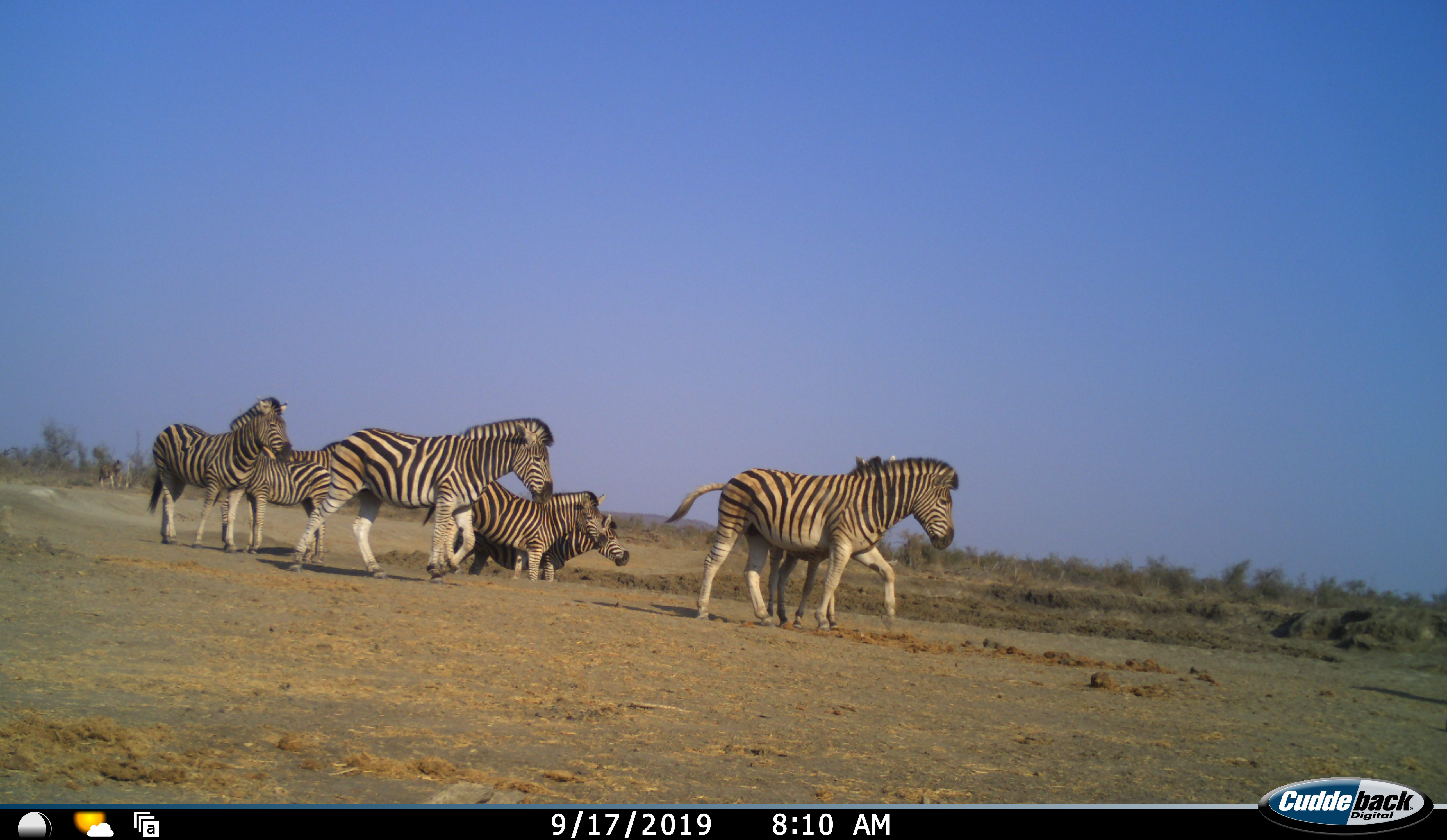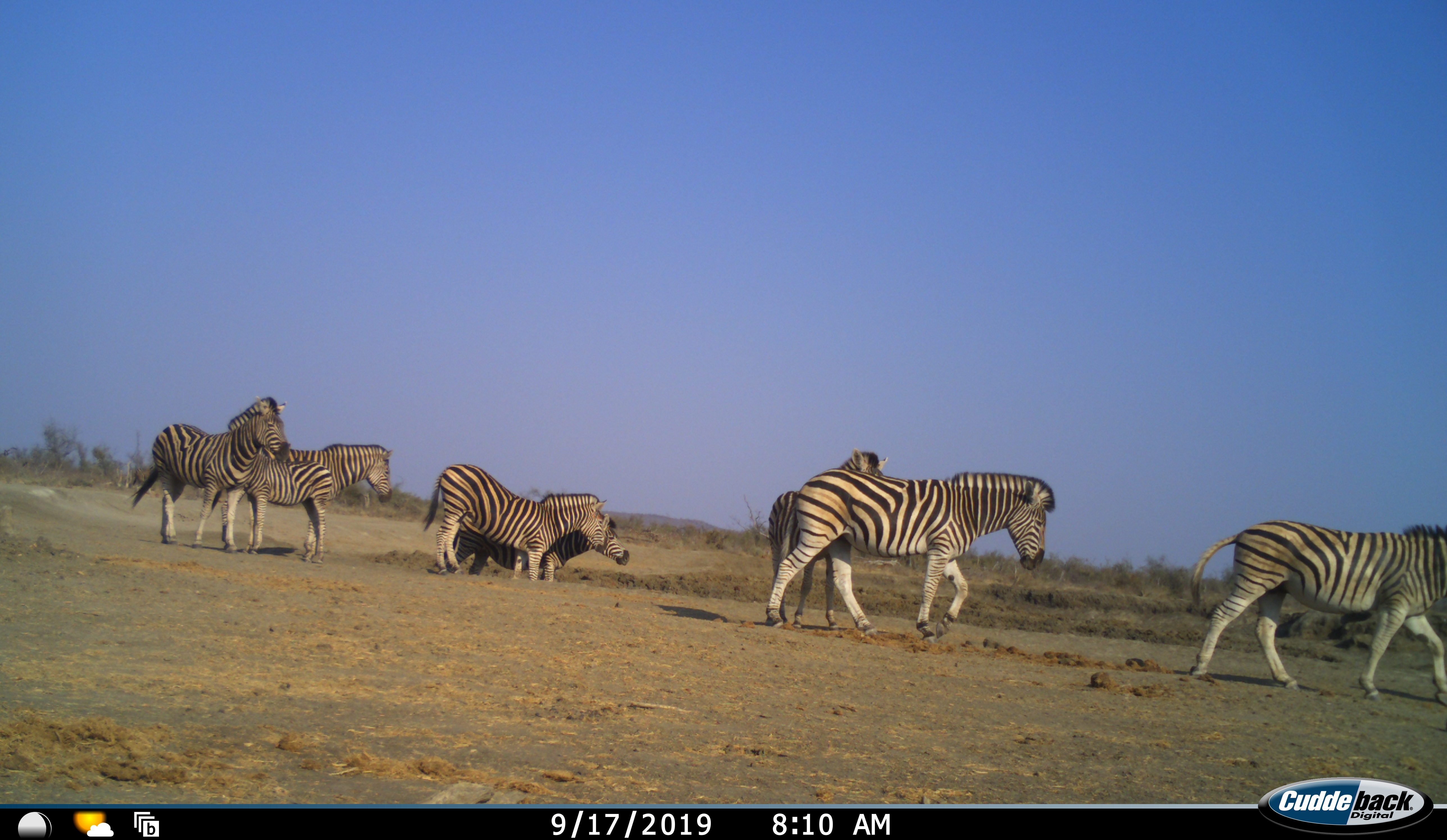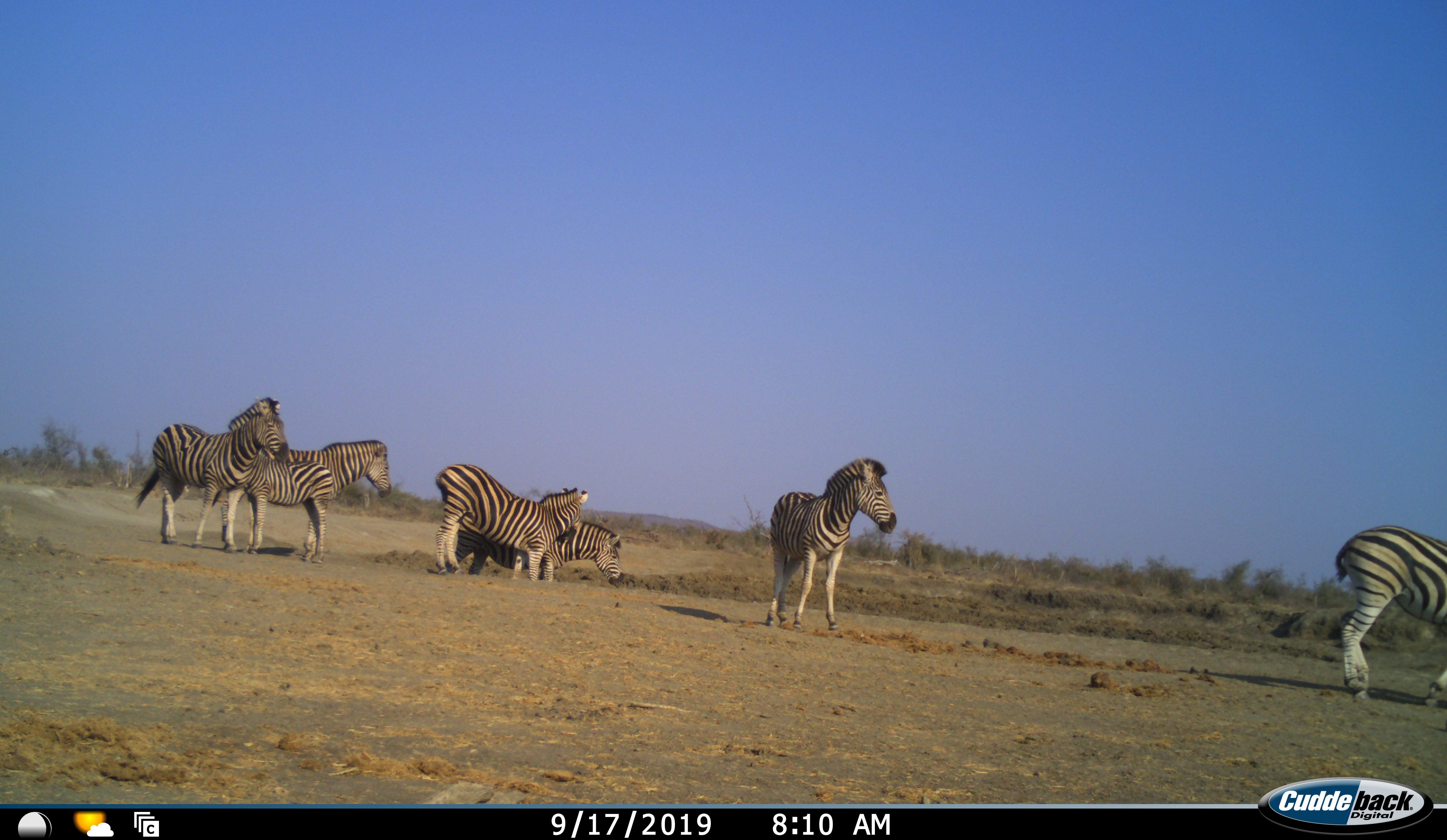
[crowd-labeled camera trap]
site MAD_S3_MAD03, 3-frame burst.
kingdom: Animalia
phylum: Chordata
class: Mammalia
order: Perissodactyla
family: Equidae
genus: Equus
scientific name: Equus quagga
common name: plains zebra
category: zebraplains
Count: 8.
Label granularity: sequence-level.